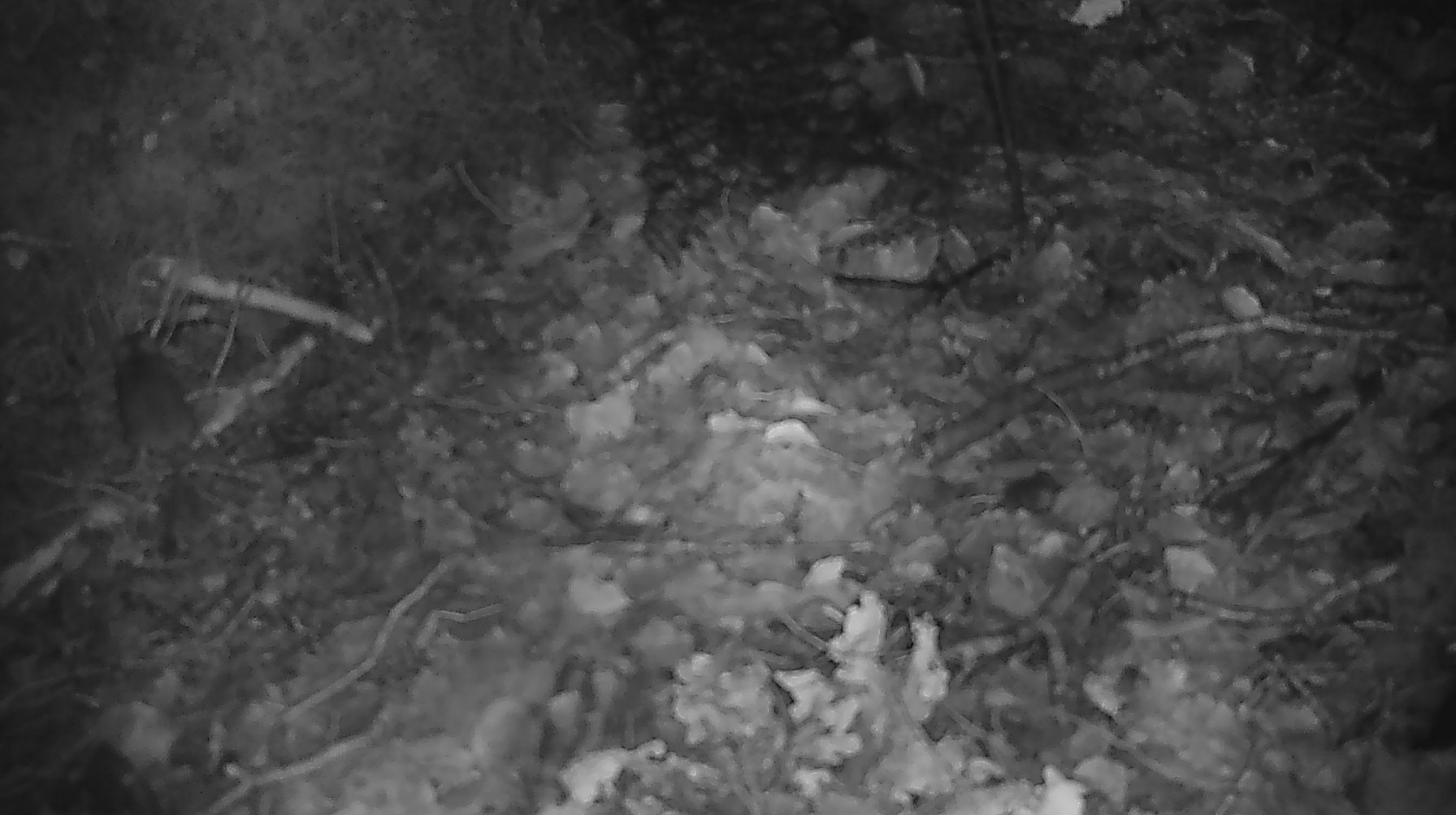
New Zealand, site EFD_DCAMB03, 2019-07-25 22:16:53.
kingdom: Animalia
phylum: Chordata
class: Mammalia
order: Rodentia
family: Muridae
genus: Mus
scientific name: Mus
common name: mouse